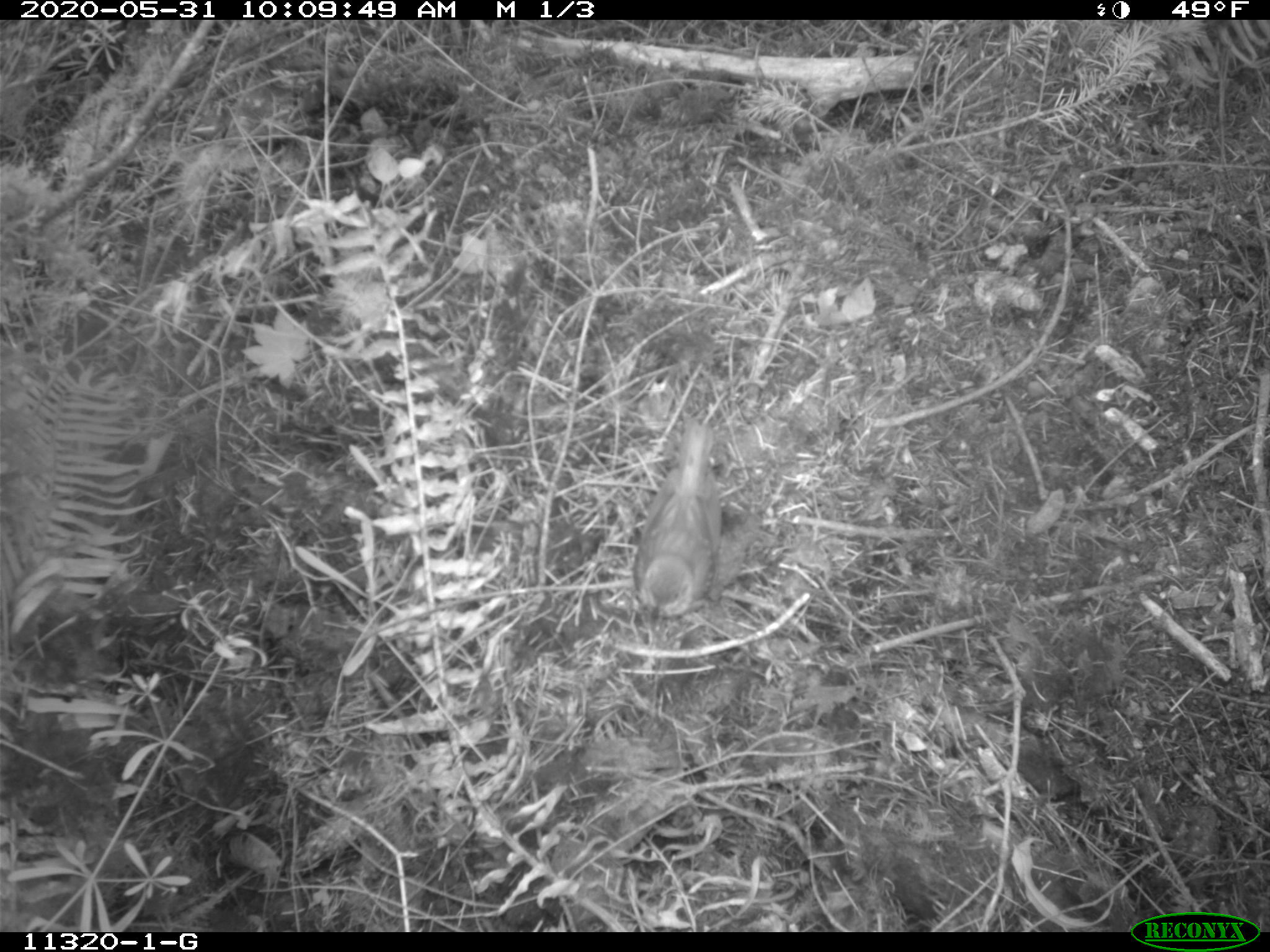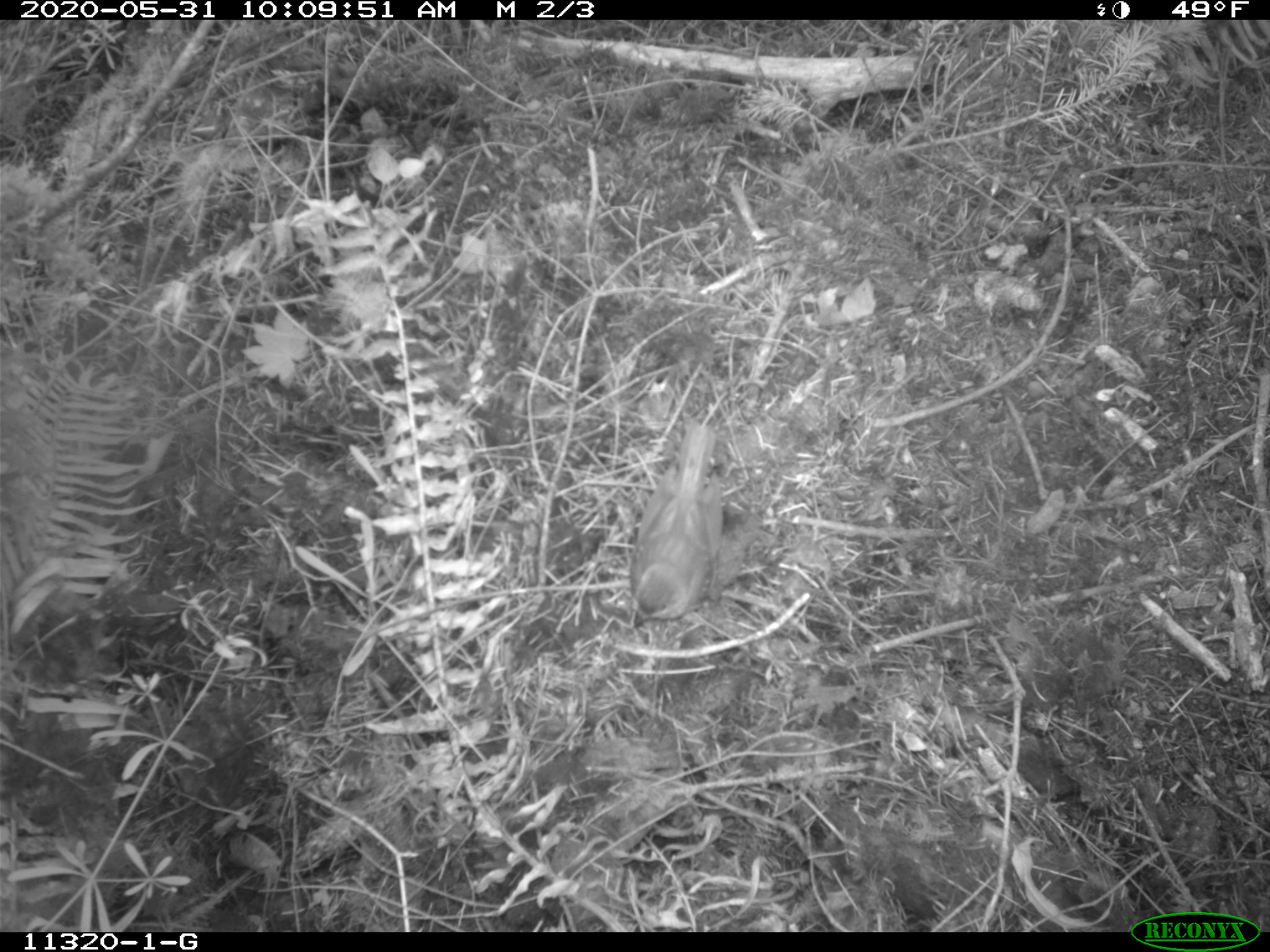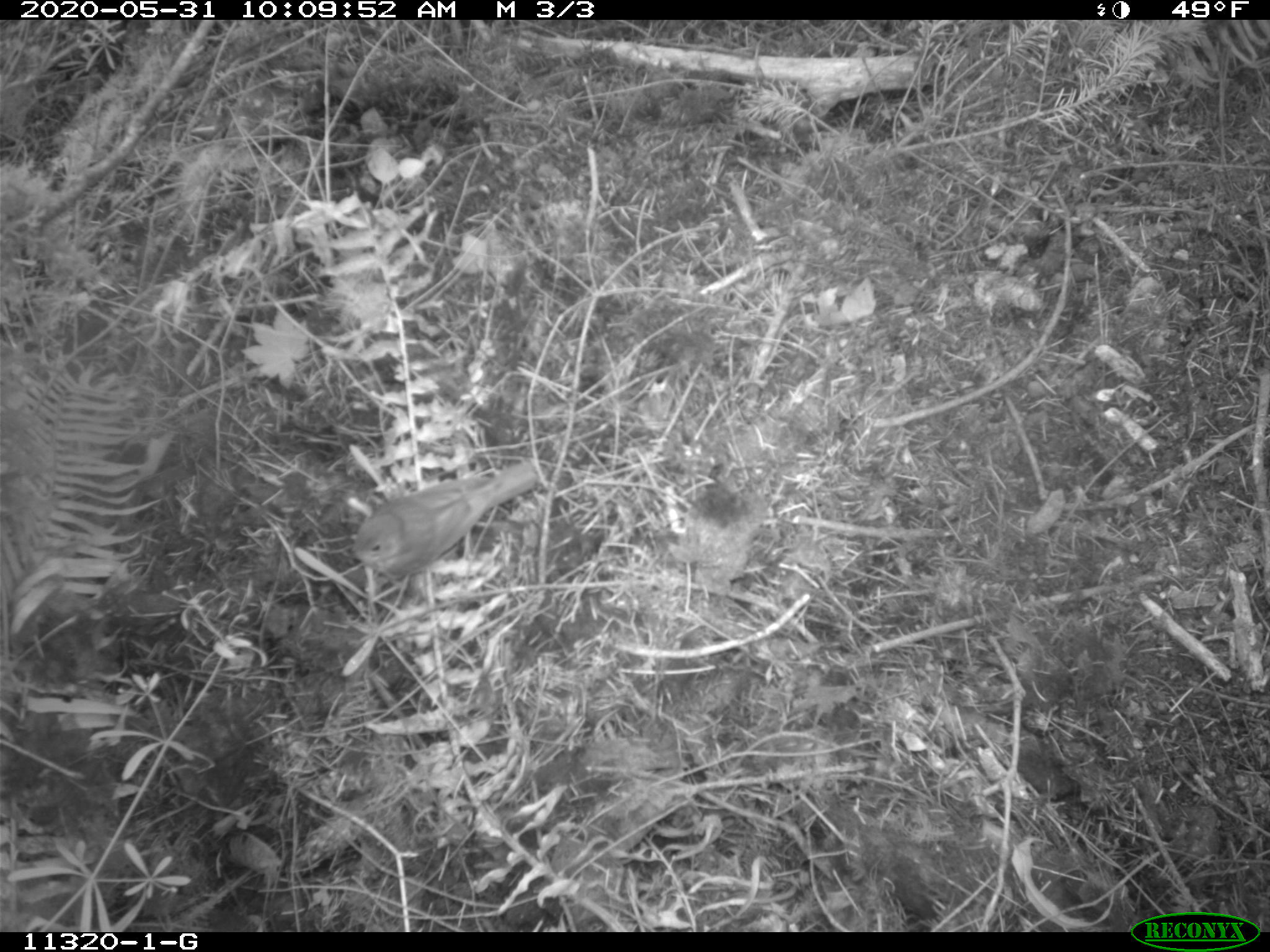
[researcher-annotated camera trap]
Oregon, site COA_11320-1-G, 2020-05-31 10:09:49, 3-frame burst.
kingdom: Animalia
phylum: Chordata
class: Aves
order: Passeriformes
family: Turdidae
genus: Catharus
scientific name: Catharus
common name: brown thrushes and nightingale-thrushes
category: catharus species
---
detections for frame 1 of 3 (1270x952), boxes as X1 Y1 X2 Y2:
catharus species: 630 422 722 622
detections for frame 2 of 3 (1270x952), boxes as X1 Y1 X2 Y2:
catharus species: 630 424 726 621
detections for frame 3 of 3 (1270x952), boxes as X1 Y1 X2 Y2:
catharus species: 347 462 538 576